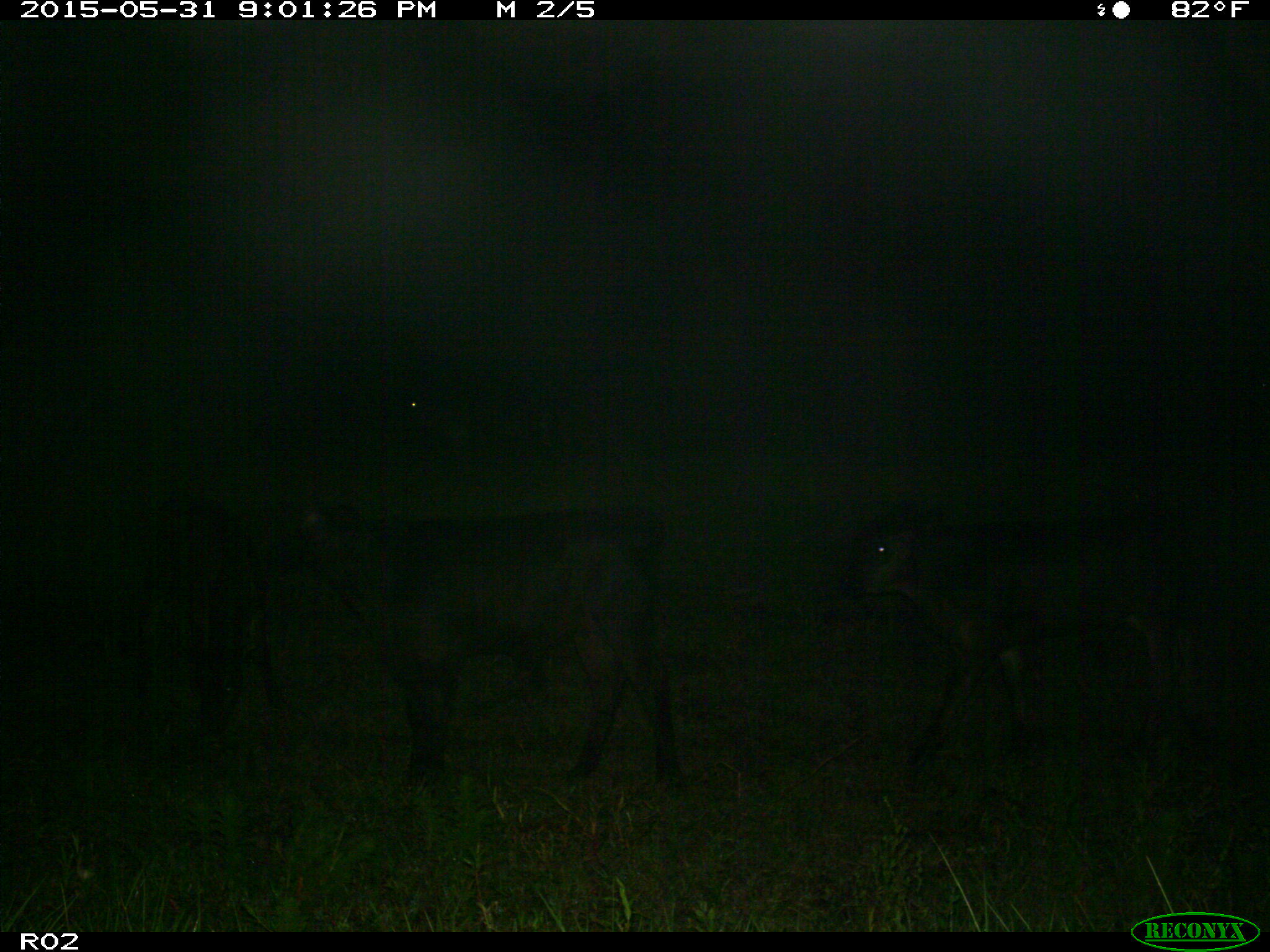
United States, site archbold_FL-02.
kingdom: Animalia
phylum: Chordata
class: Mammalia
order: Artiodactyla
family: Bovidae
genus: Bos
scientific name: Bos taurus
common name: domestic cow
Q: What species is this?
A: Bos taurus (domestic cow).